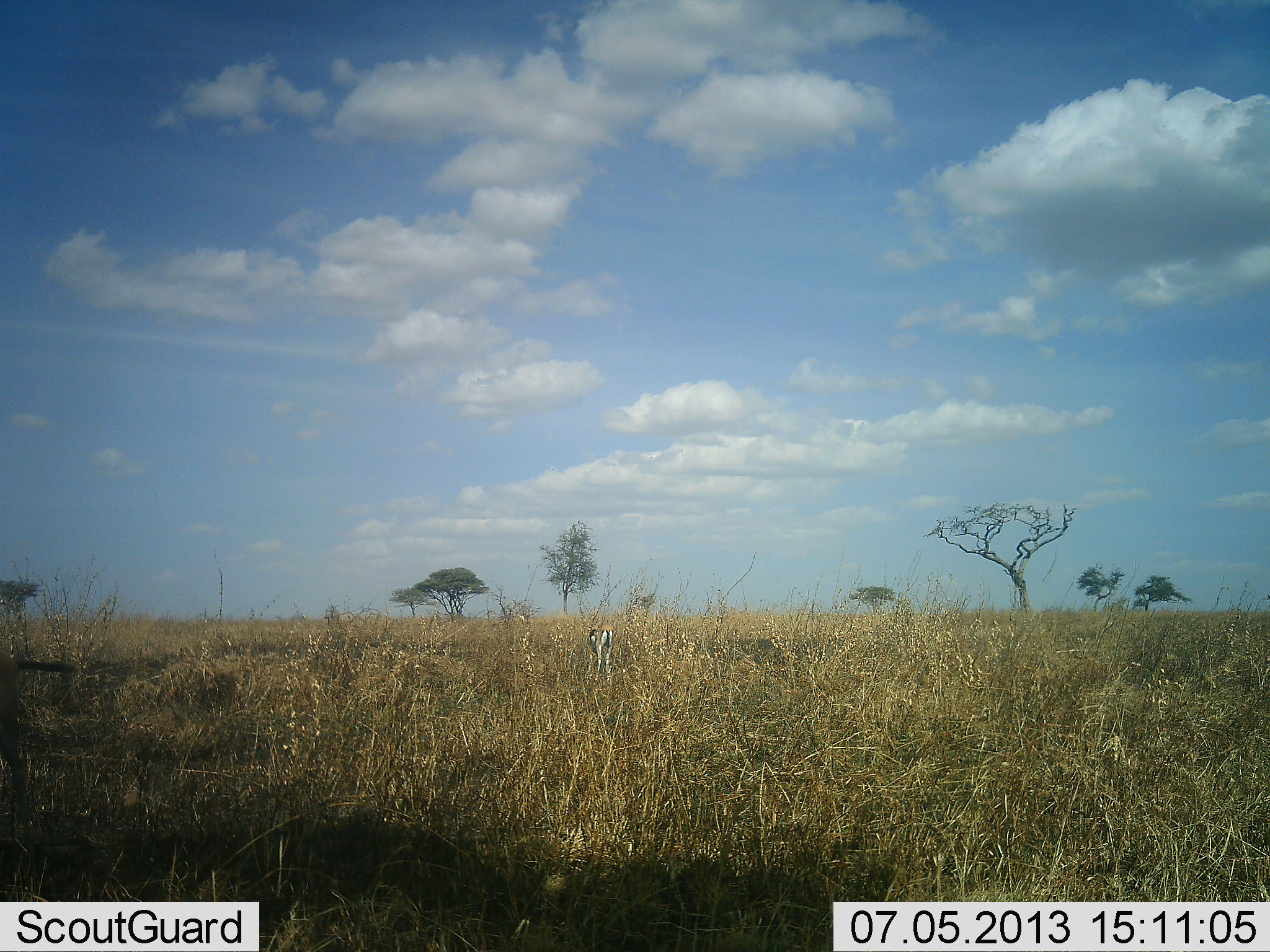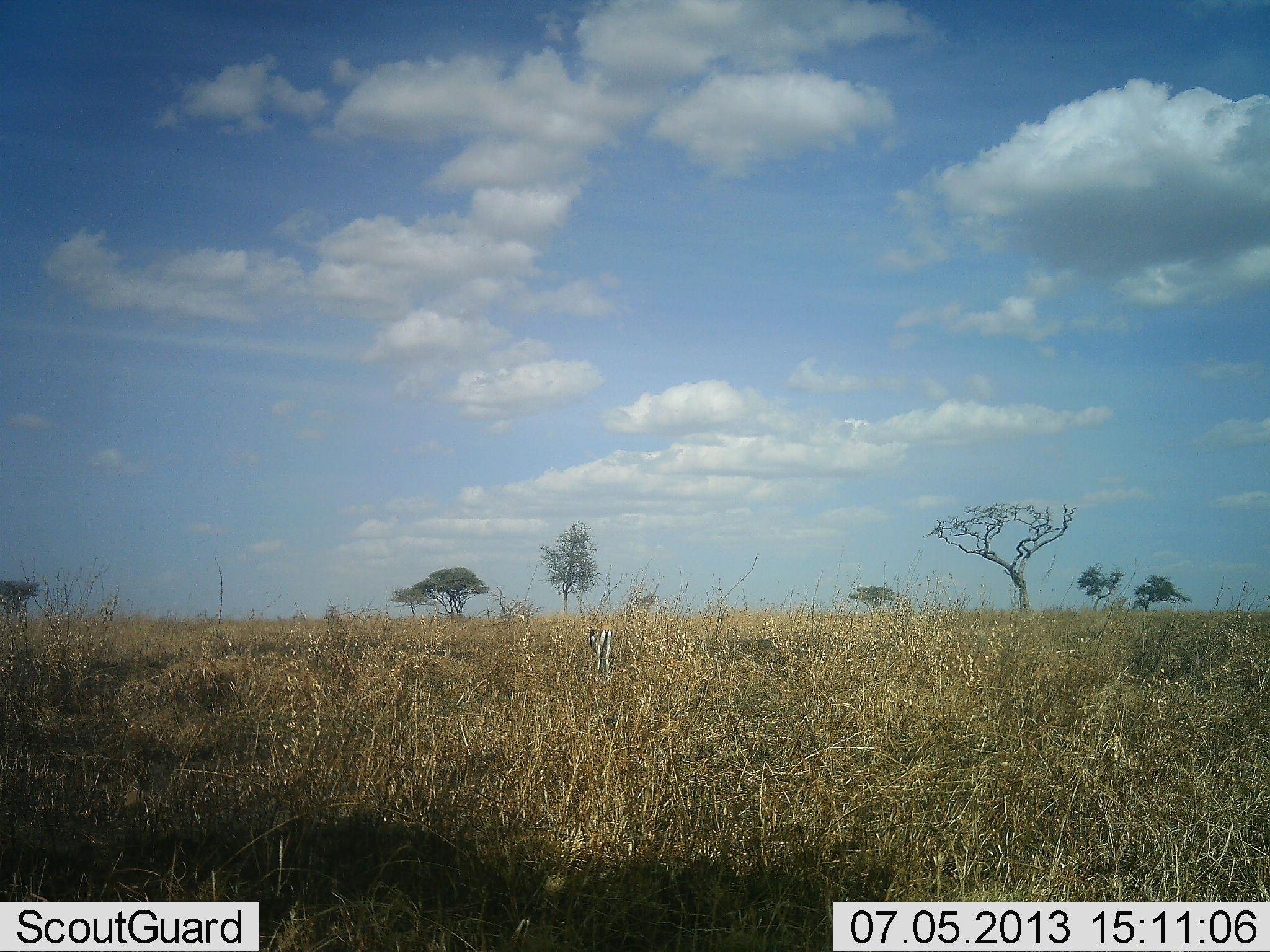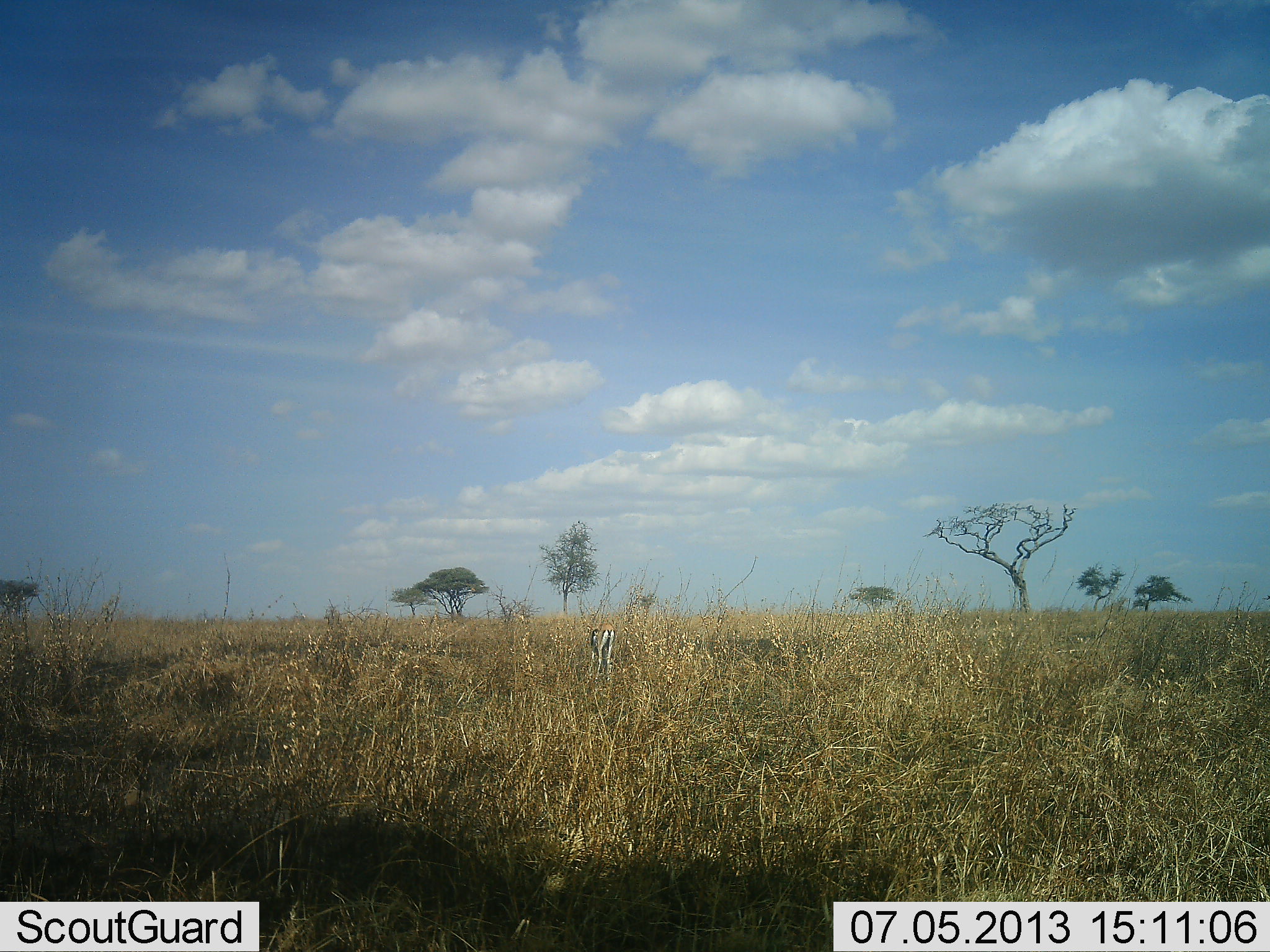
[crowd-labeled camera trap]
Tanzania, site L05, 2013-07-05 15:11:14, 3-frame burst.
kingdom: Animalia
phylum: Chordata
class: Mammalia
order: Artiodactyla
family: Bovidae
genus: Eudorcas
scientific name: Eudorcas thomsonii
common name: thomson's gazelle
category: gazellethomsons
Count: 1.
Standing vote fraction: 65%.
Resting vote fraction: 0%.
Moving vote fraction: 12%.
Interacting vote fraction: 0%.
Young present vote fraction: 6%.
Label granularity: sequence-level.